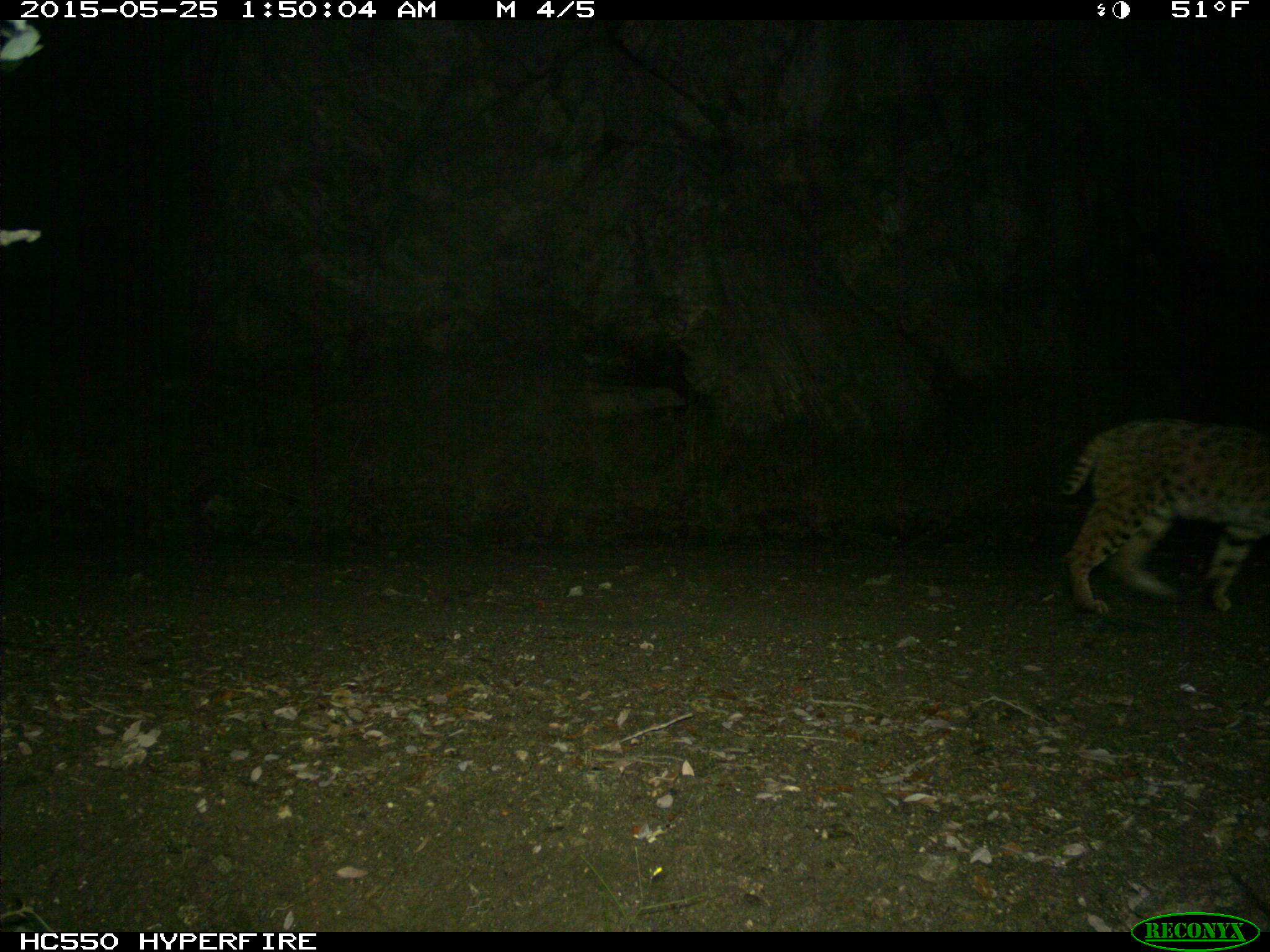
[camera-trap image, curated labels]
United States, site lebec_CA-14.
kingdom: Animalia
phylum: Chordata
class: Mammalia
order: Carnivora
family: Felidae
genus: Lynx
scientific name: Lynx rufus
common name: bobcat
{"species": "Lynx rufus (bobcat)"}